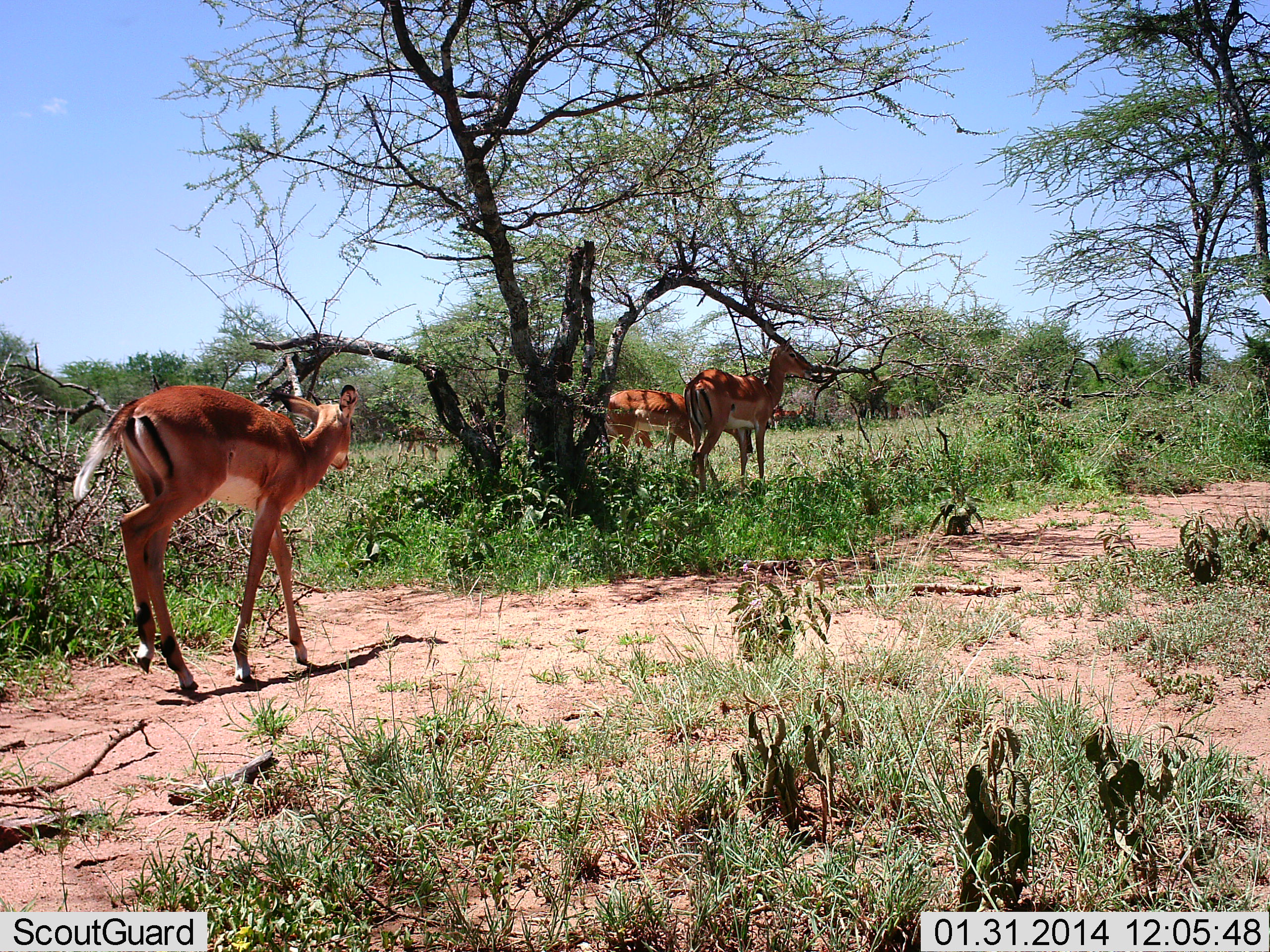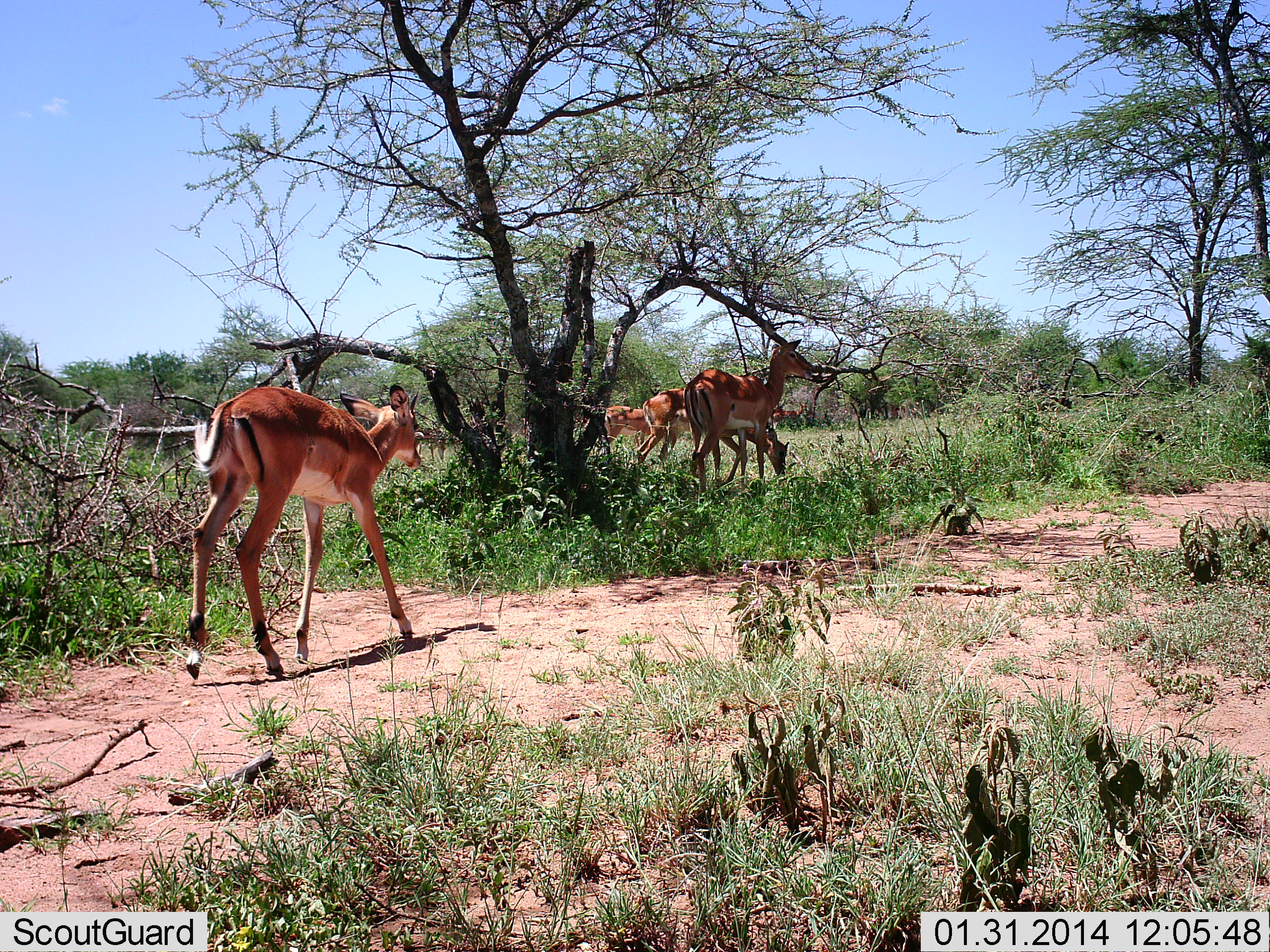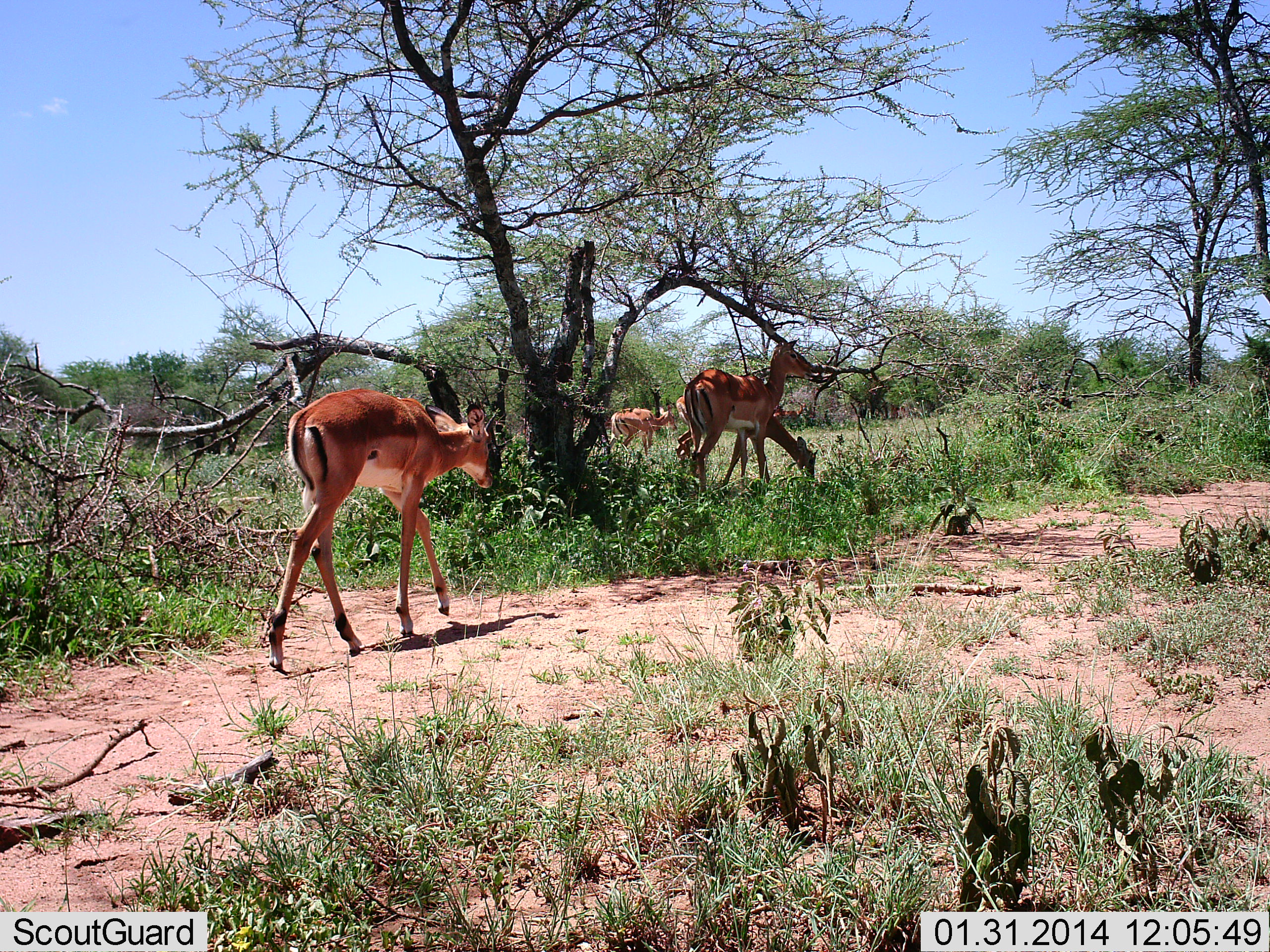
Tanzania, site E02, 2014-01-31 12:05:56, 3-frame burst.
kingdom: Animalia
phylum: Chordata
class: Mammalia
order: Artiodactyla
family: Bovidae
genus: Aepyceros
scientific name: Aepyceros melampus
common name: impala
Impala (Aepyceros melampus), count 4. Behavior (volunteer vote fractions): standing 63%, resting 3%, moving 80%, interacting 0%. Young present (vote fraction): 11%. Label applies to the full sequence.